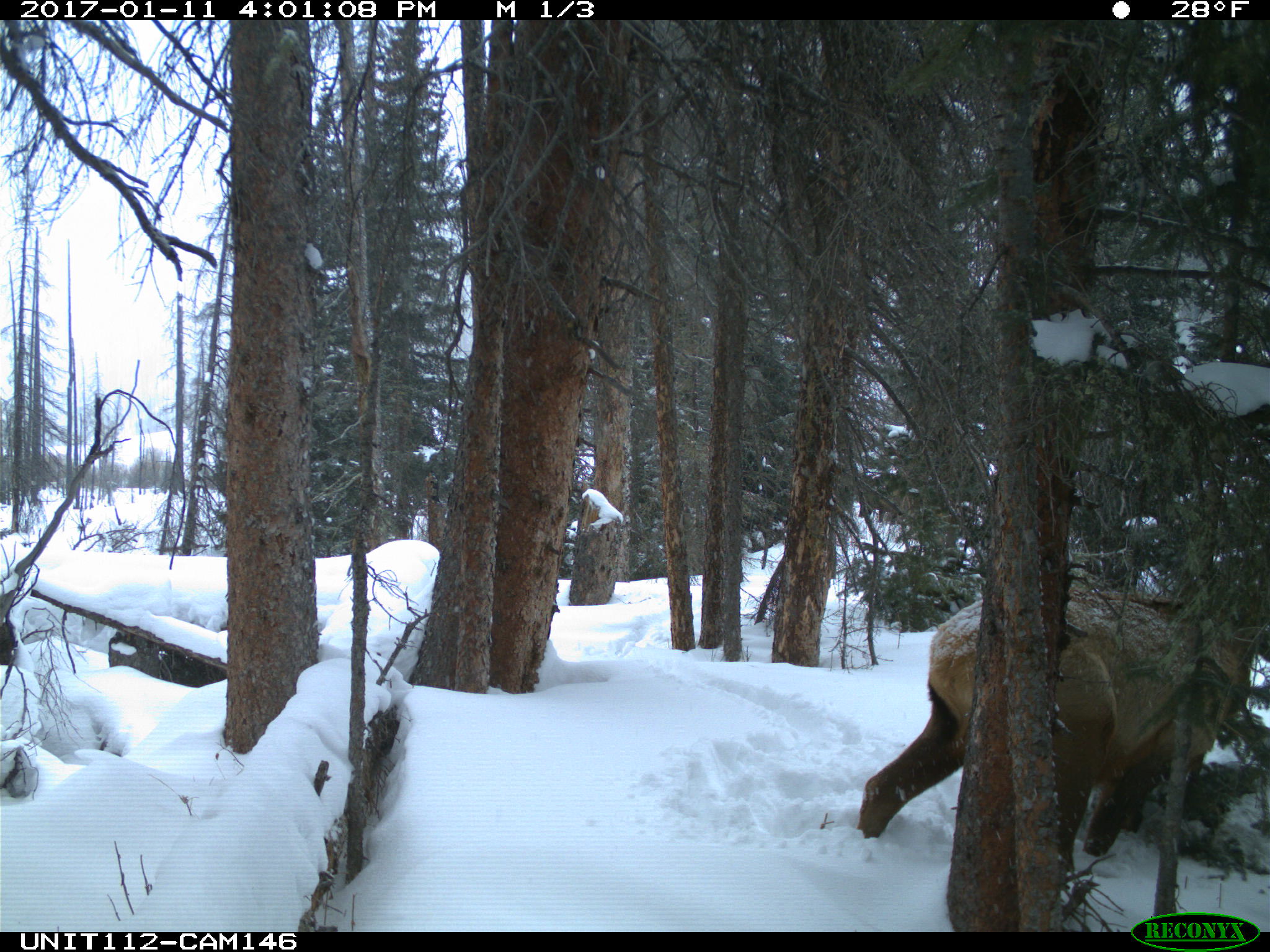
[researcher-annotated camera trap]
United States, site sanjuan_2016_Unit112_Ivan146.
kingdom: Animalia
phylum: Chordata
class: Mammalia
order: Artiodactyla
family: Cervidae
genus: Cervus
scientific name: Cervus elaphus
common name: red deer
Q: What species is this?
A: Cervus elaphus (red deer).